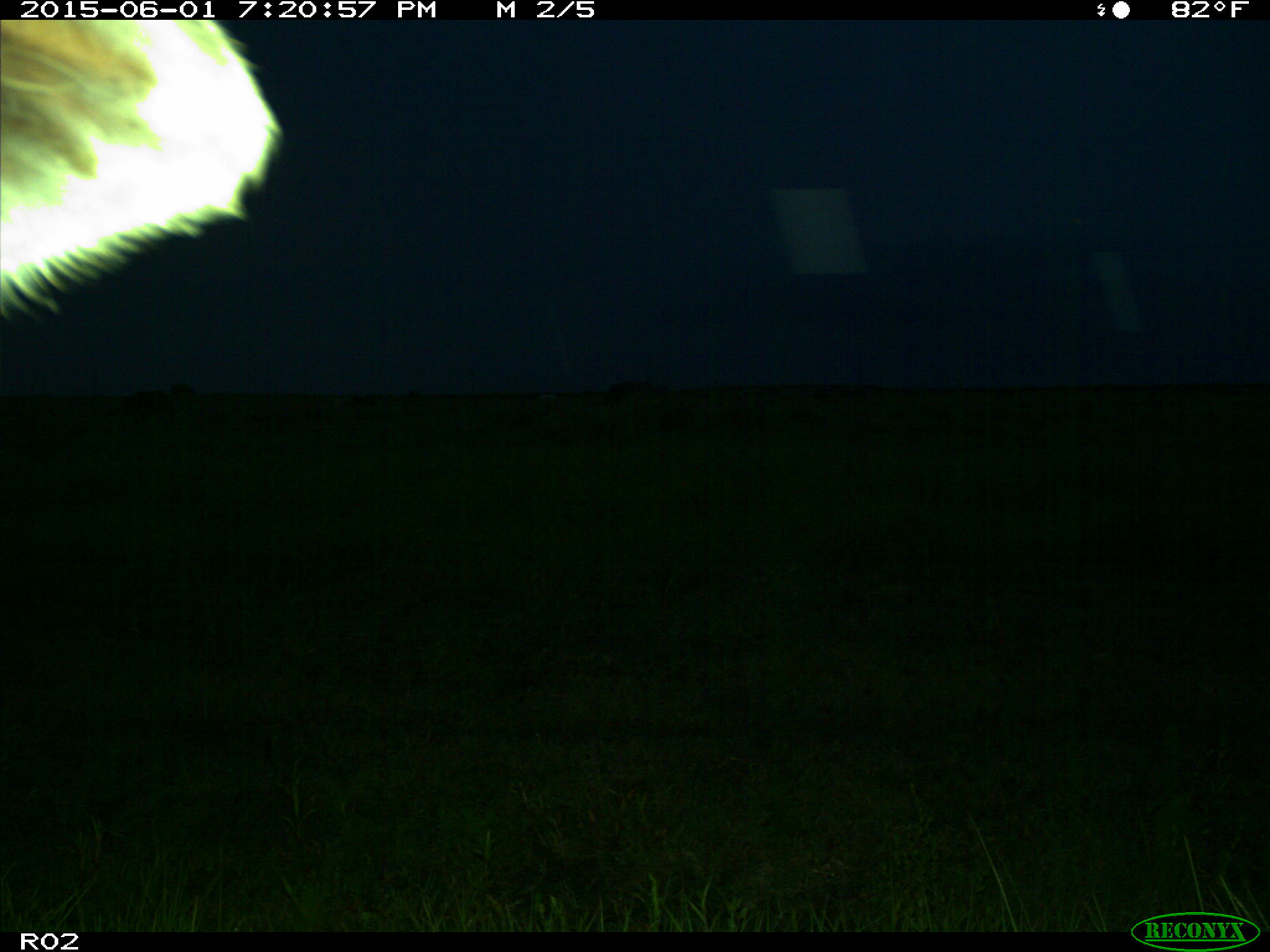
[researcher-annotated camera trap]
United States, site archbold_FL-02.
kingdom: Animalia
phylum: Chordata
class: Mammalia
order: Artiodactyla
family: Bovidae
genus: Bos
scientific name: Bos taurus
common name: domestic cow